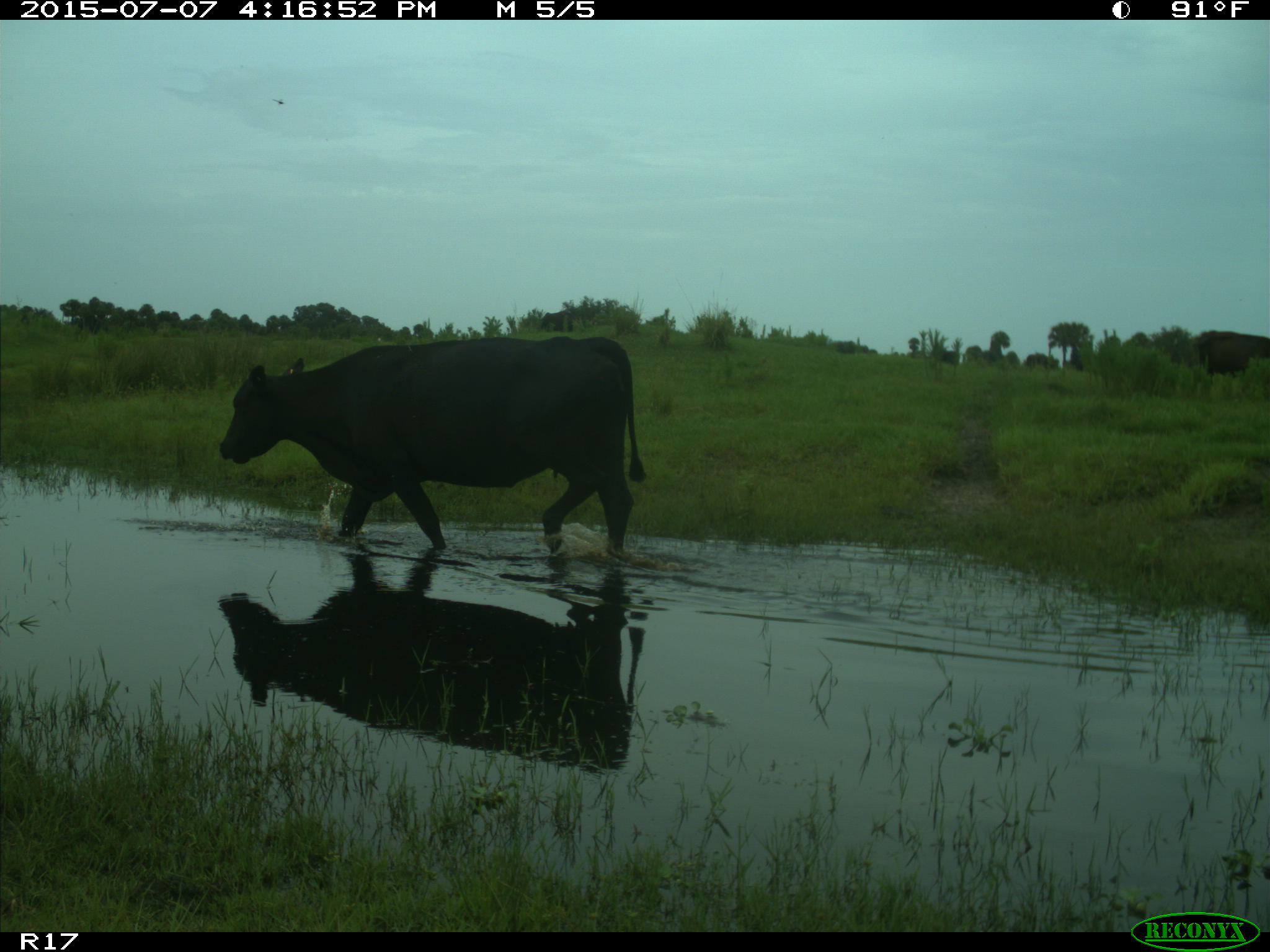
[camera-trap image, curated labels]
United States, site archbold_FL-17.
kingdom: Animalia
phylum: Chordata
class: Mammalia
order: Artiodactyla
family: Bovidae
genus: Bos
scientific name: Bos taurus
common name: domestic cow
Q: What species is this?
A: Bos taurus (domestic cow).